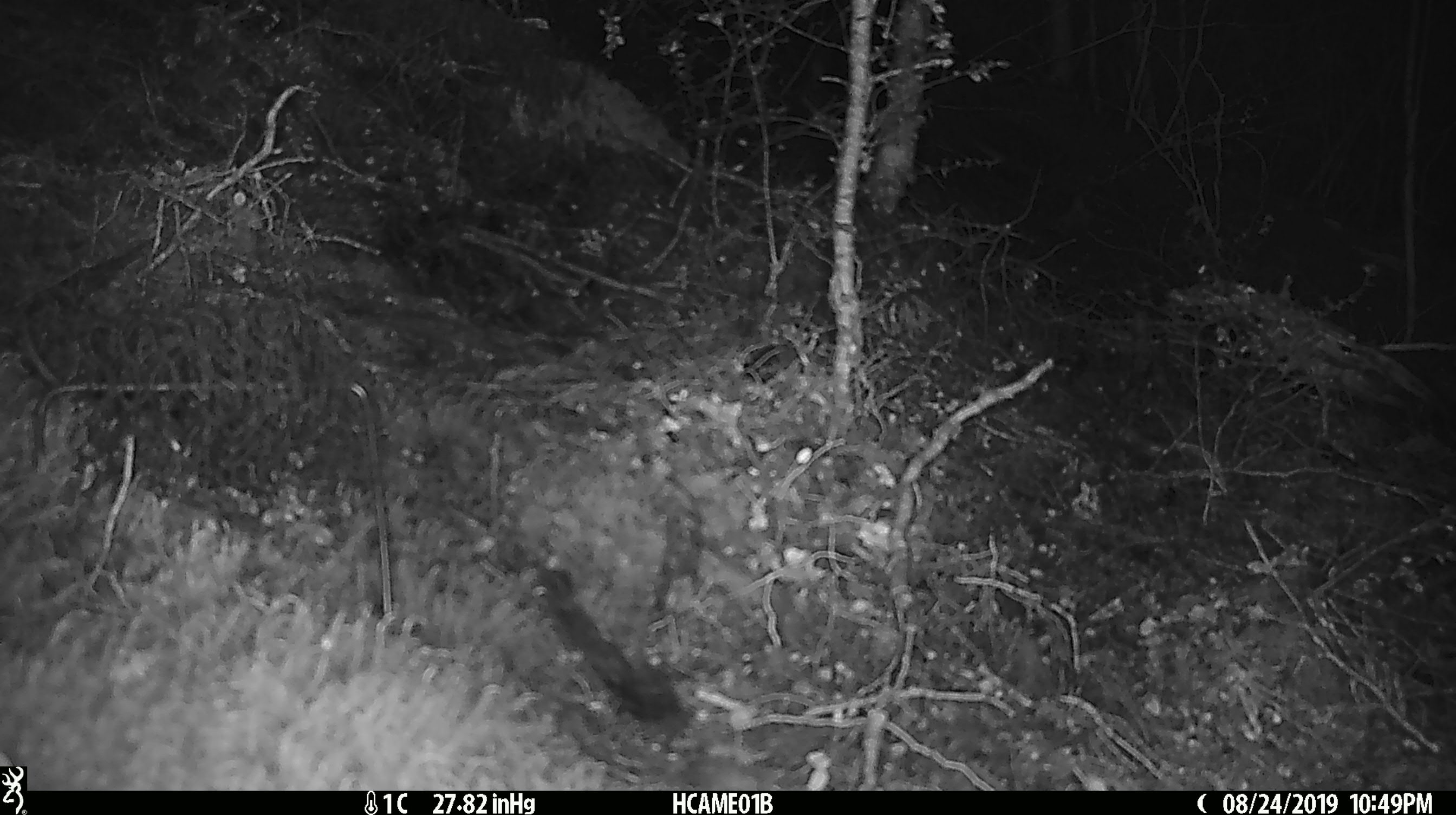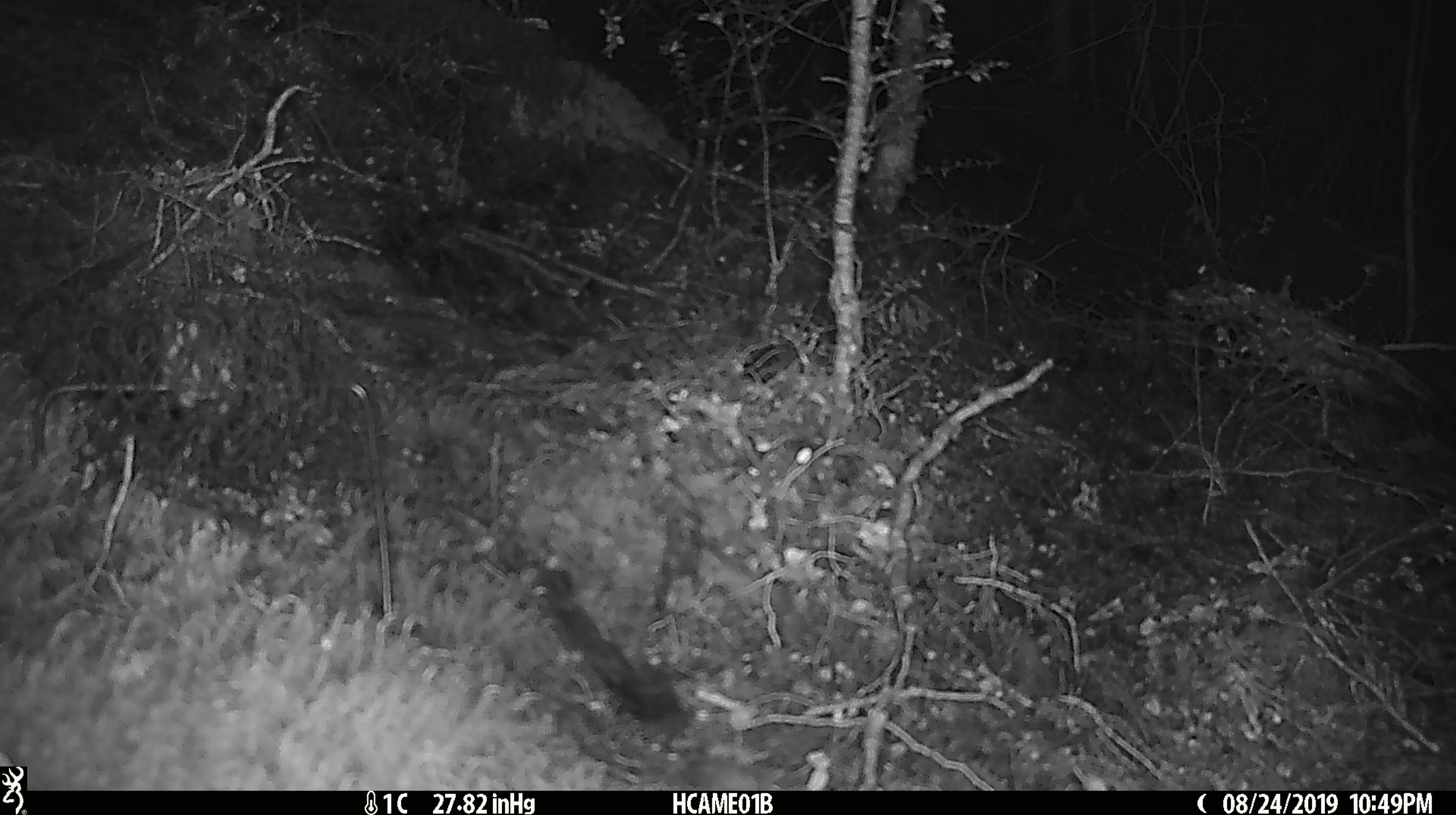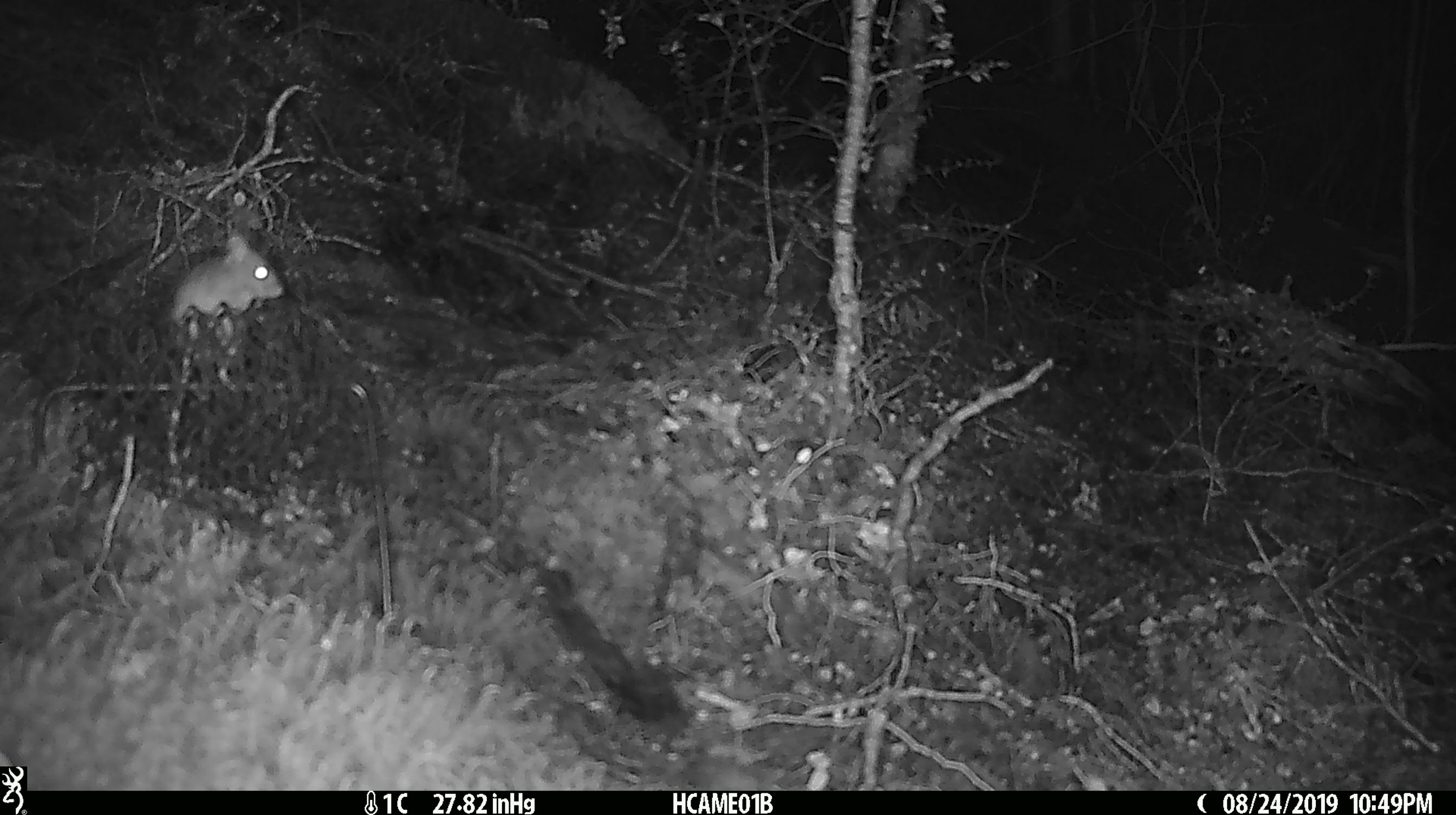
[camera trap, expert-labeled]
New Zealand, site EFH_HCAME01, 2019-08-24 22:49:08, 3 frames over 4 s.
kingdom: Animalia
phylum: Chordata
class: Mammalia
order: Rodentia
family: Muridae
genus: Mus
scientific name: Mus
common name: mouse